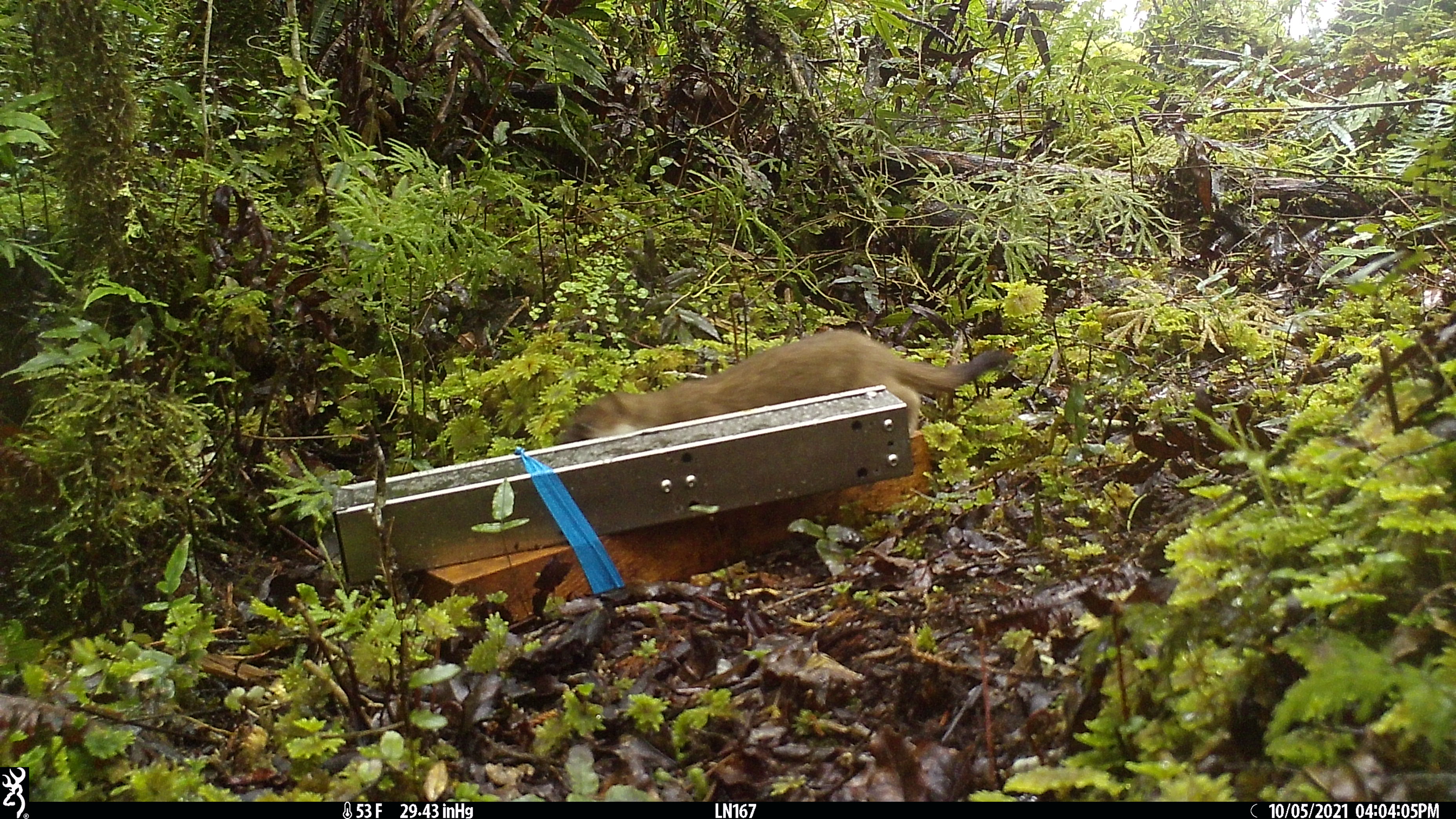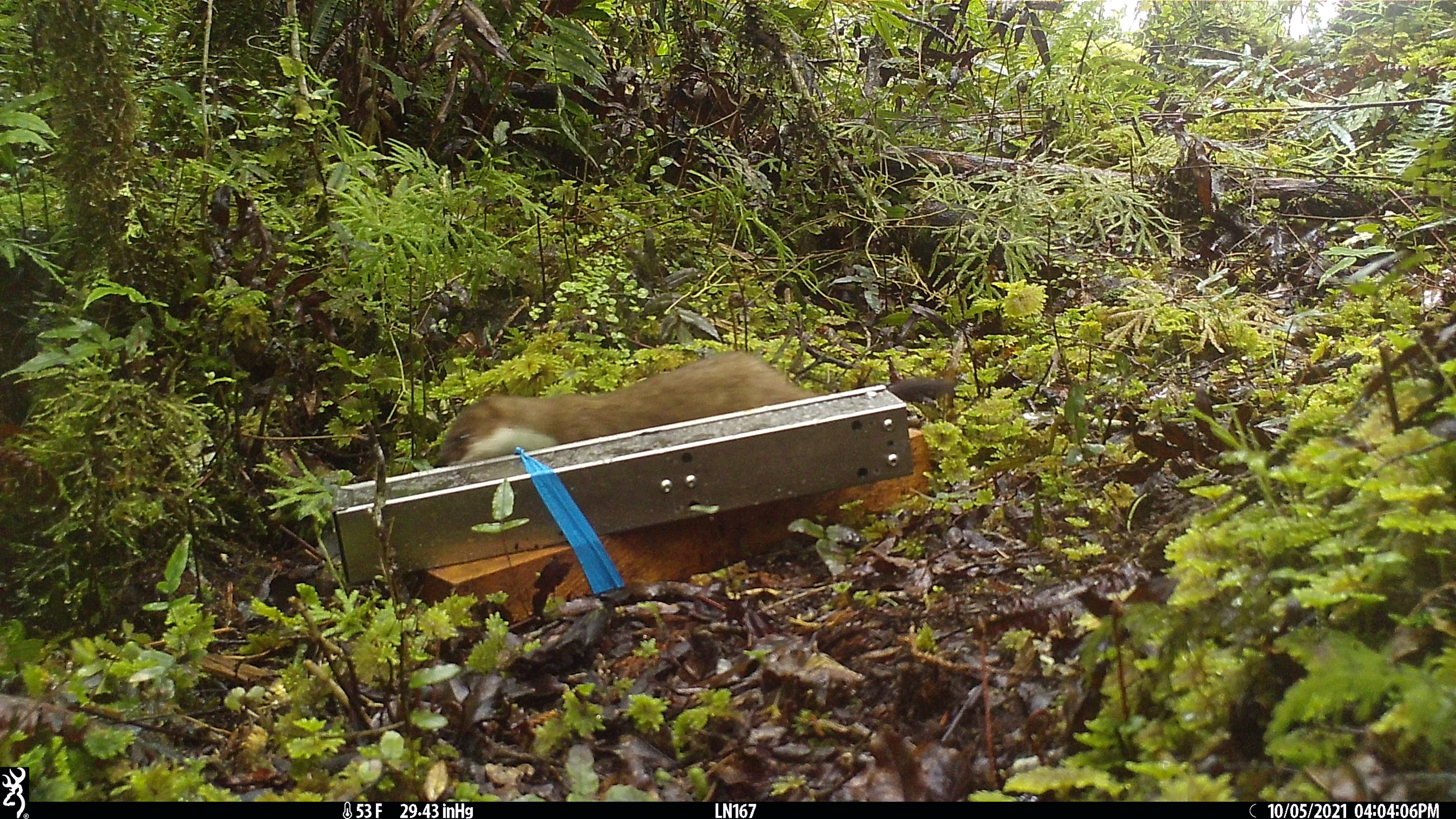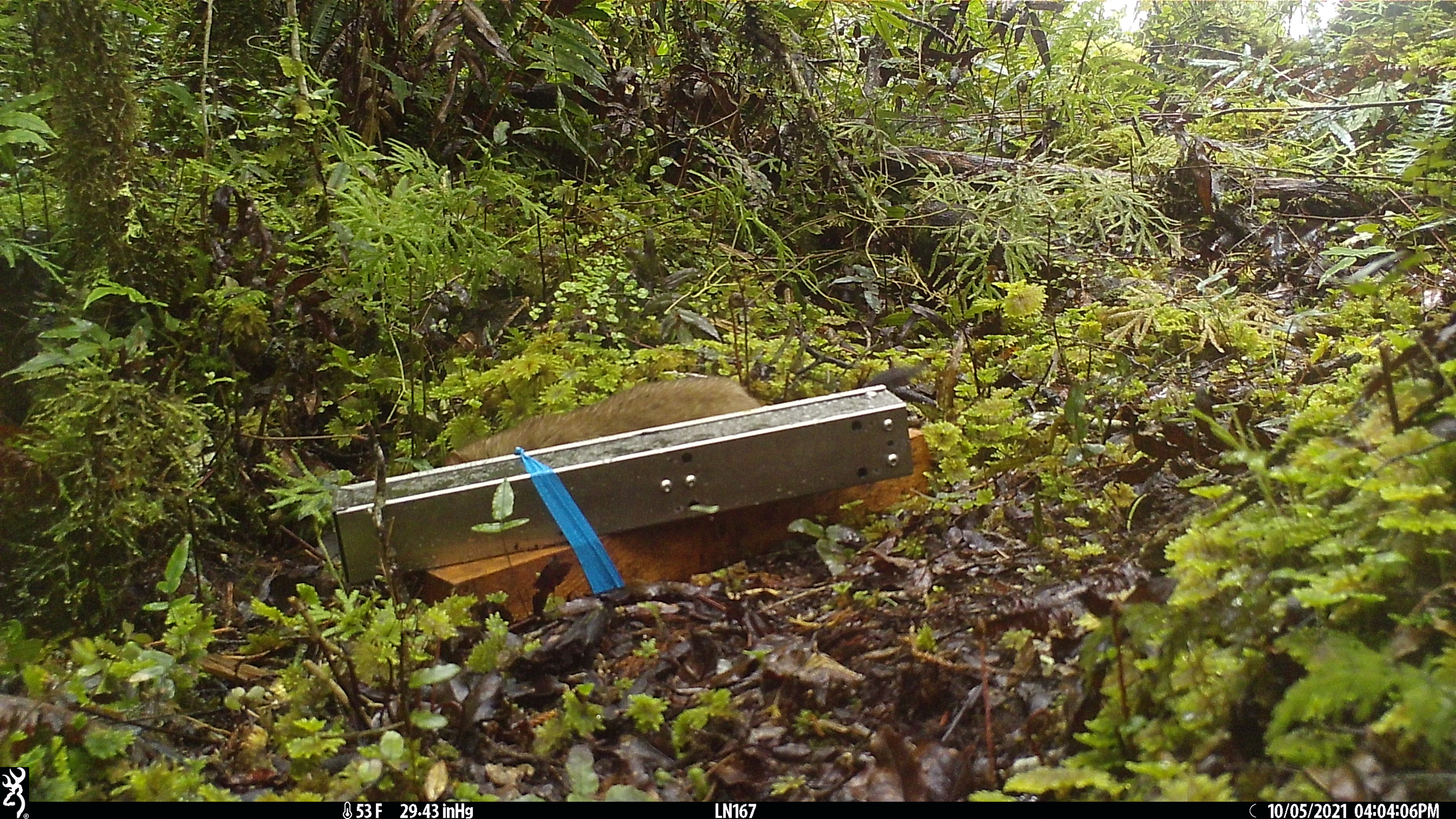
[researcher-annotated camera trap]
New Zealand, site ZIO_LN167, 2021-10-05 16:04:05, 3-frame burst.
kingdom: Animalia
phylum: Chordata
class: Mammalia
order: Carnivora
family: Mustelidae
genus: Mustela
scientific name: Mustela erminea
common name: stoat